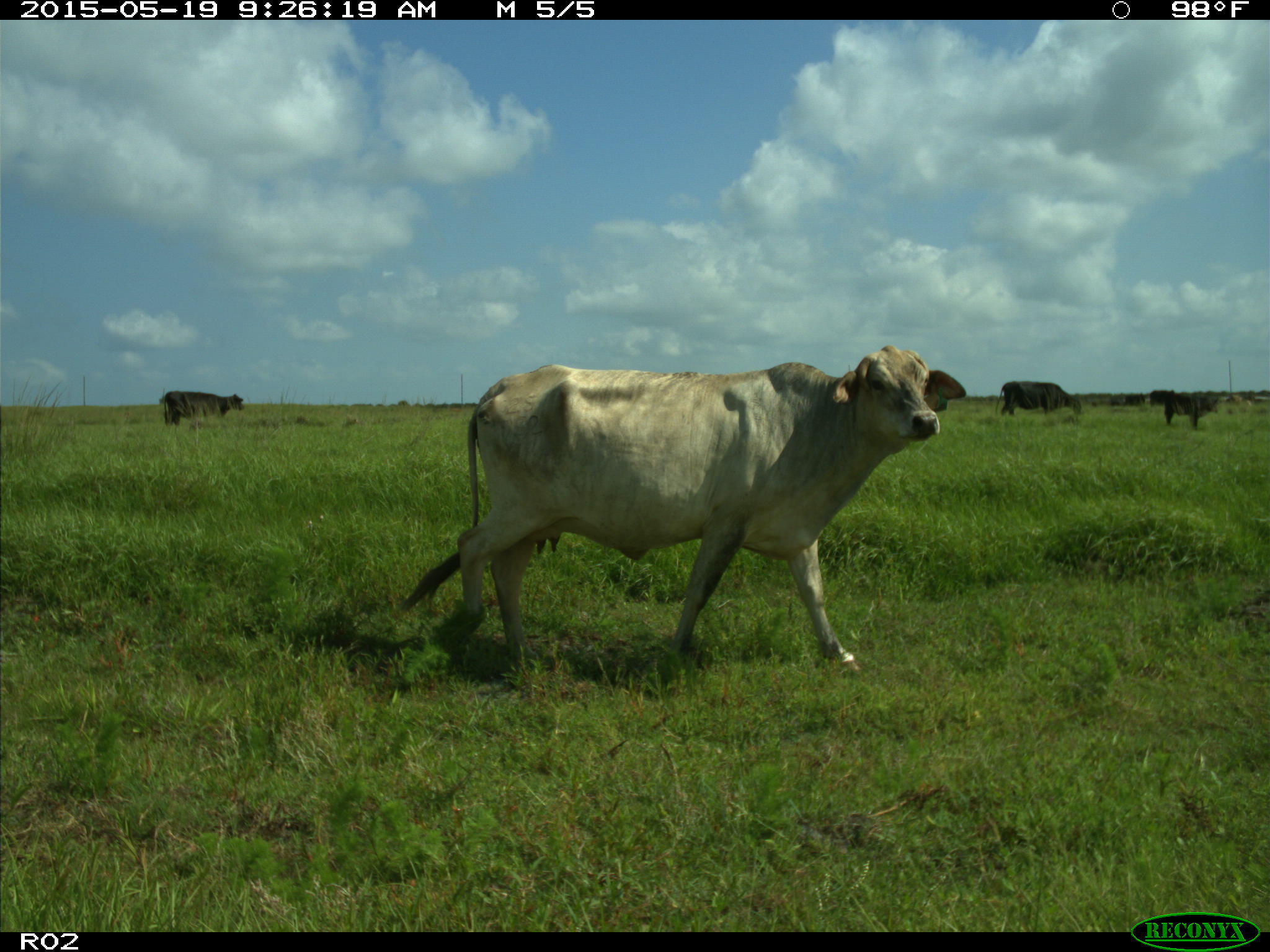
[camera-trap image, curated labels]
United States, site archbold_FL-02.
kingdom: Animalia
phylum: Chordata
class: Mammalia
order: Artiodactyla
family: Bovidae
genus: Bos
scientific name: Bos taurus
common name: domestic cow